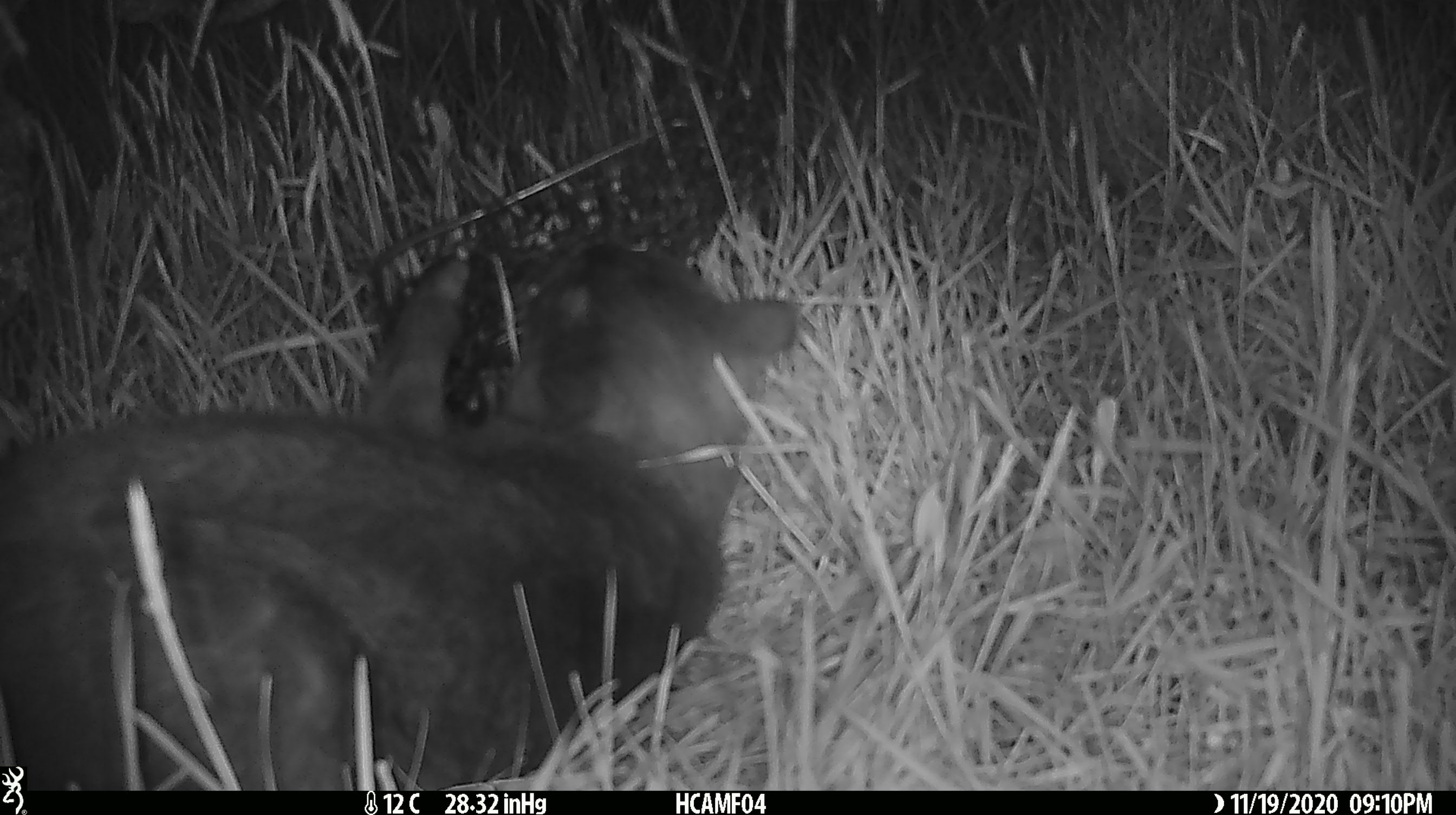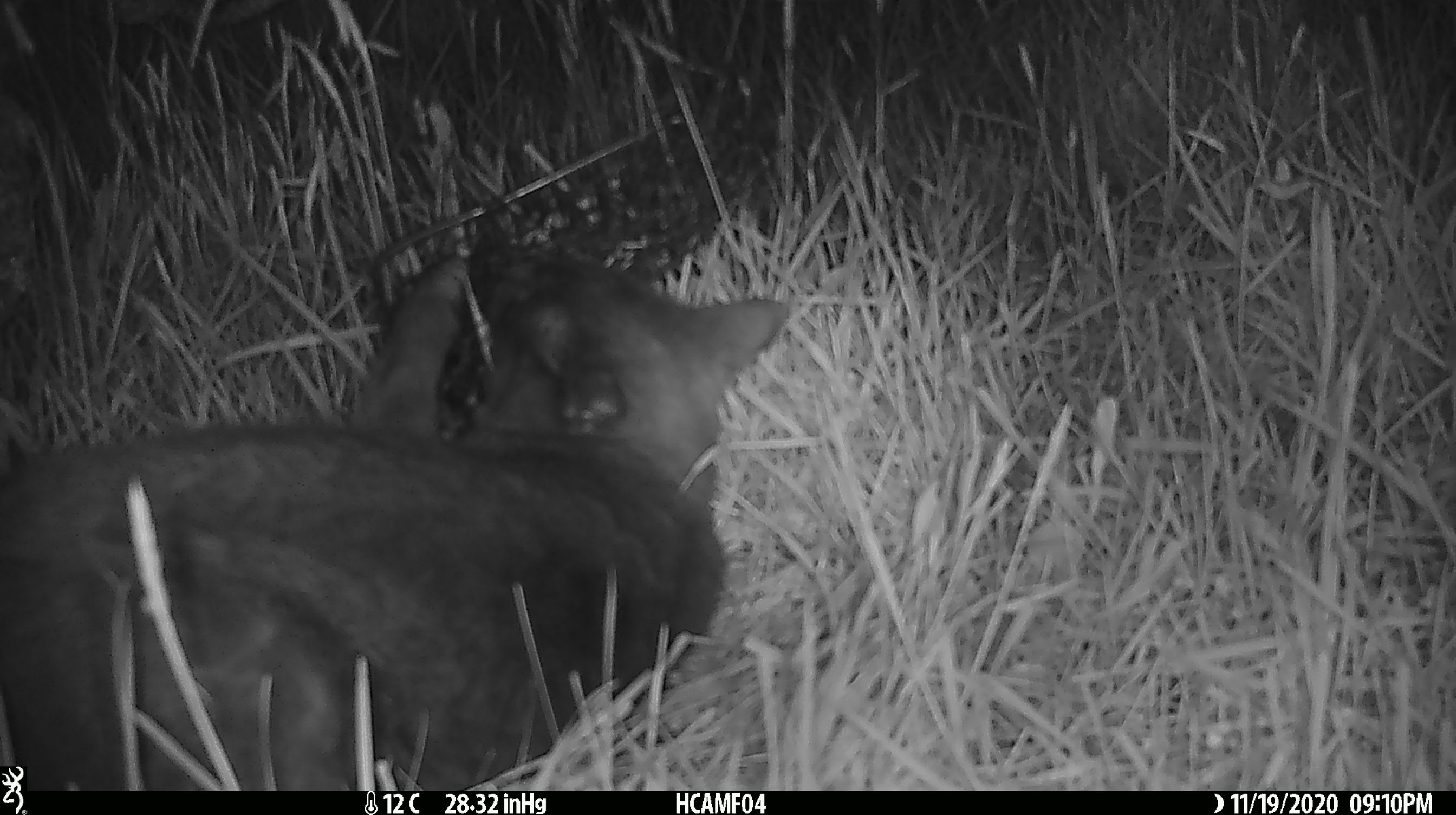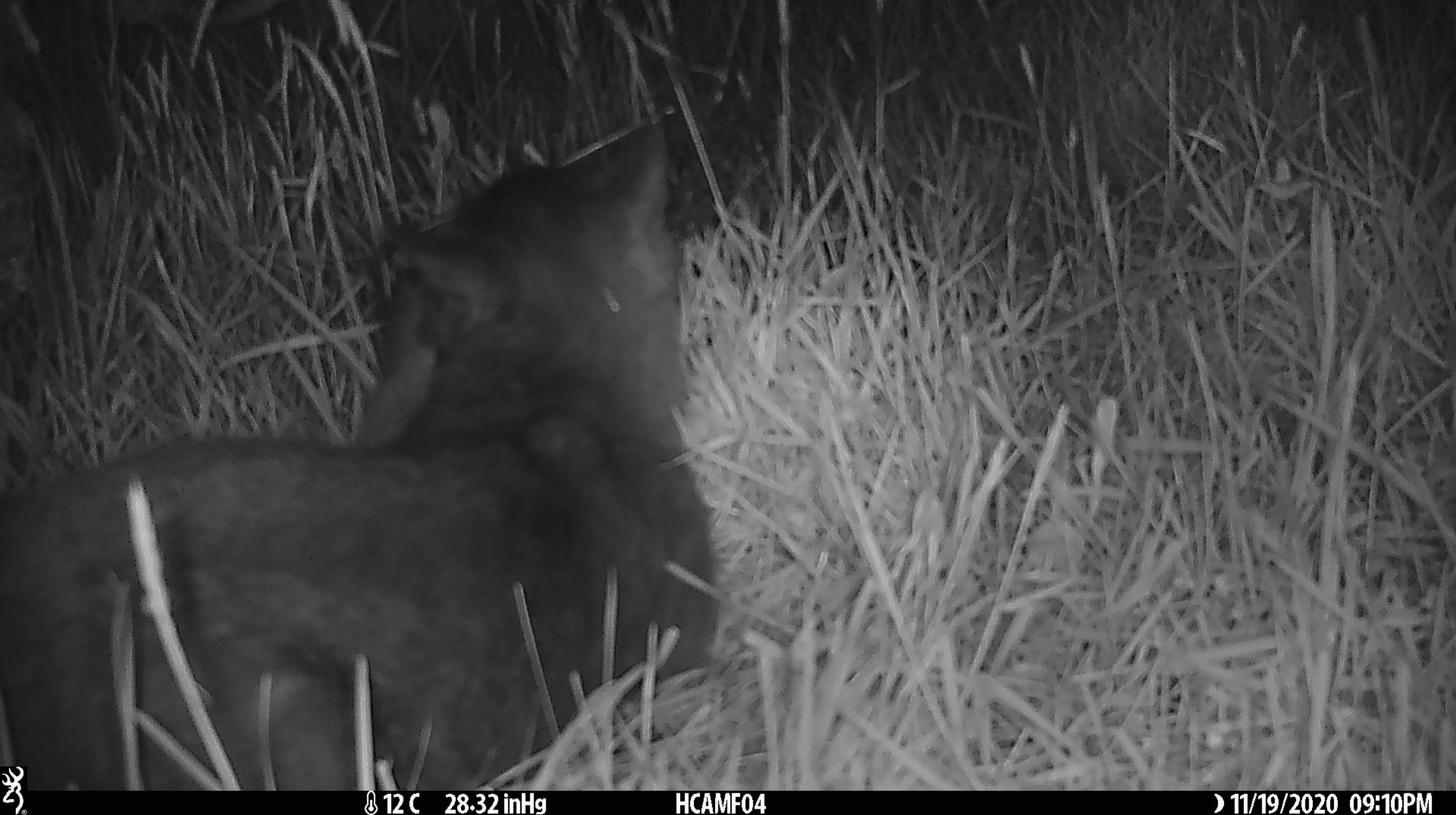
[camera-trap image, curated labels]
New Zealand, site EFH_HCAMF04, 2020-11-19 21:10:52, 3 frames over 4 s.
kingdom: Animalia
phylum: Chordata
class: Mammalia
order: Carnivora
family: Felidae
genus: Felis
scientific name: Felis catus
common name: domestic cat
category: cat